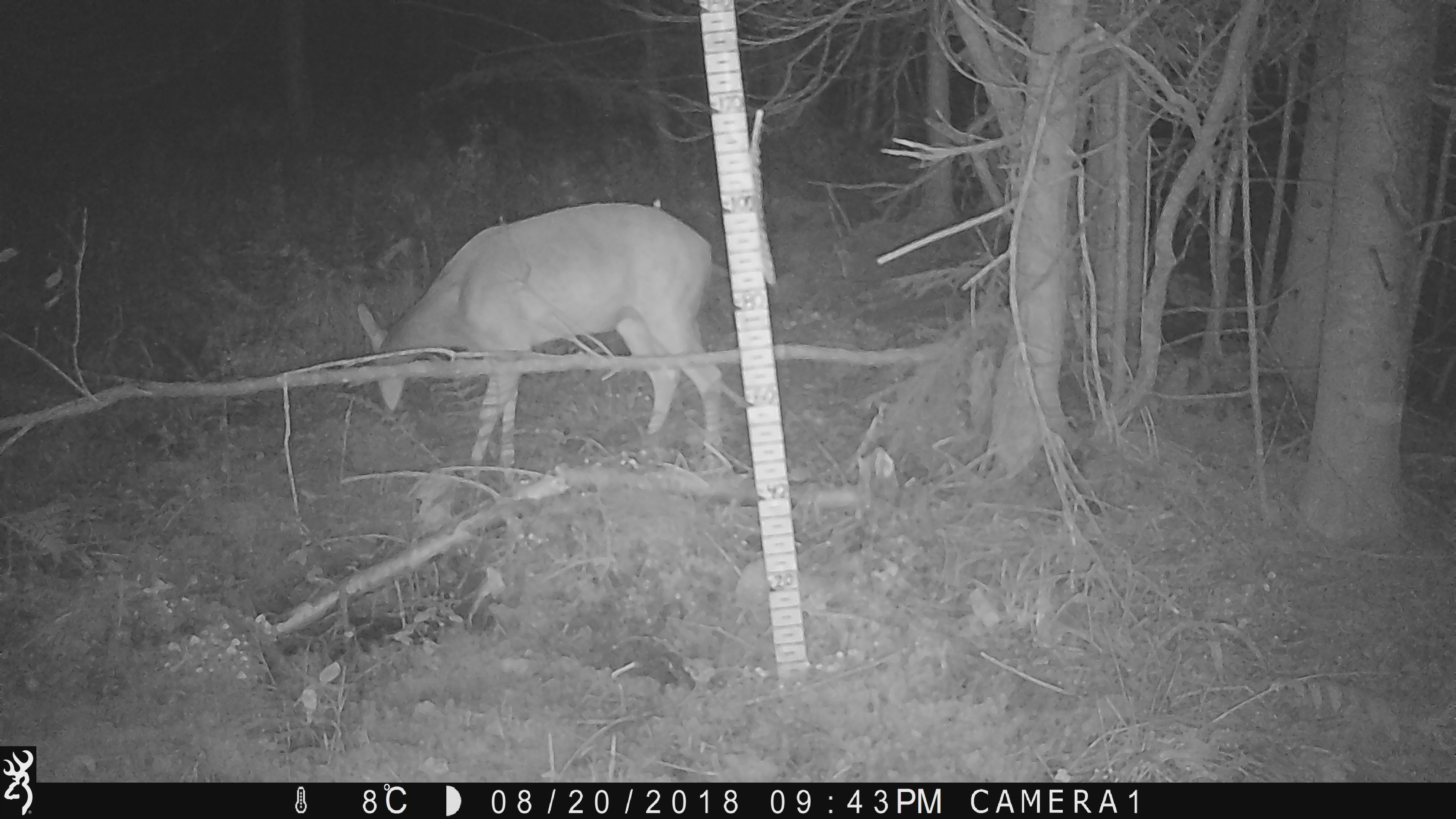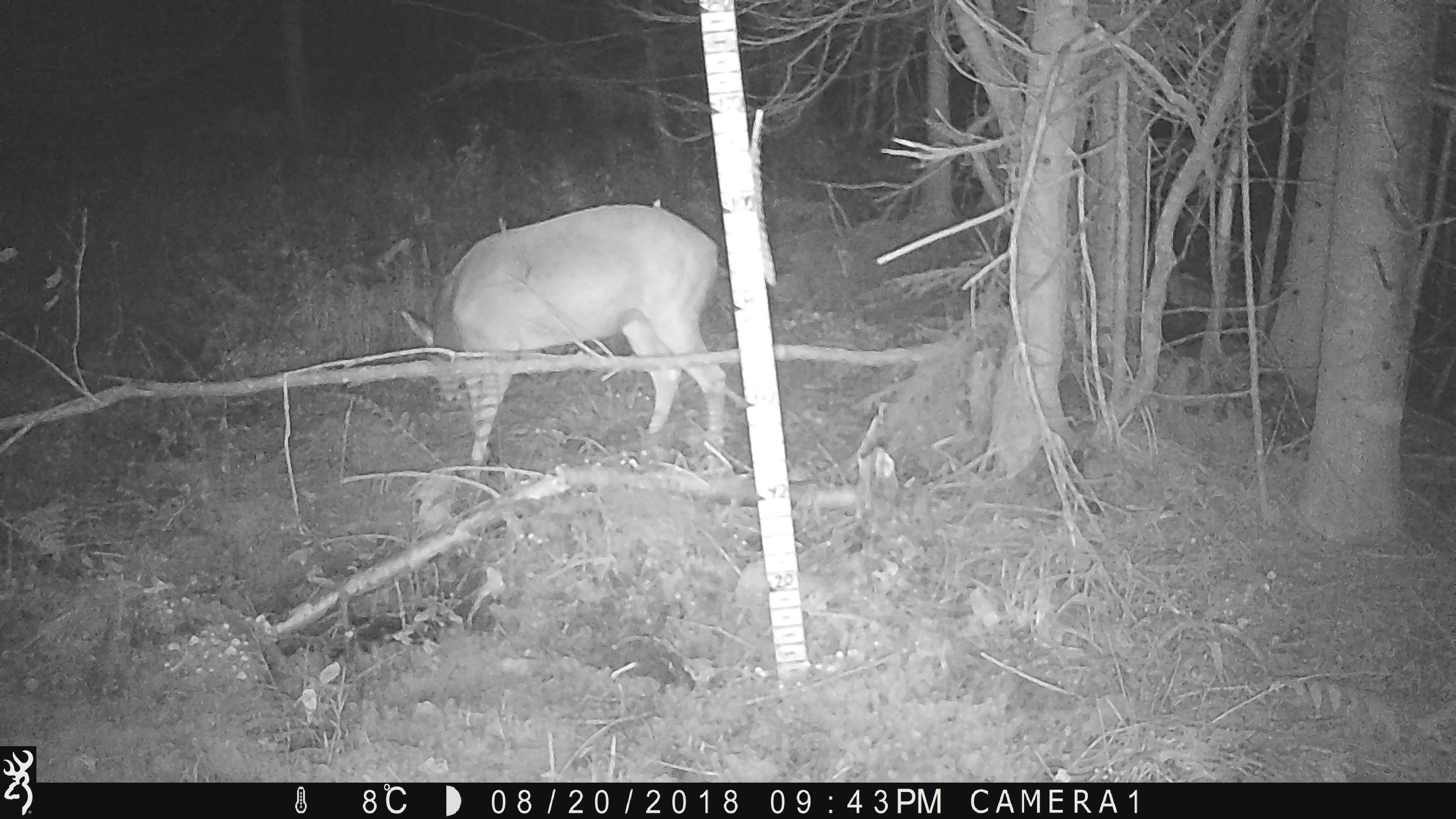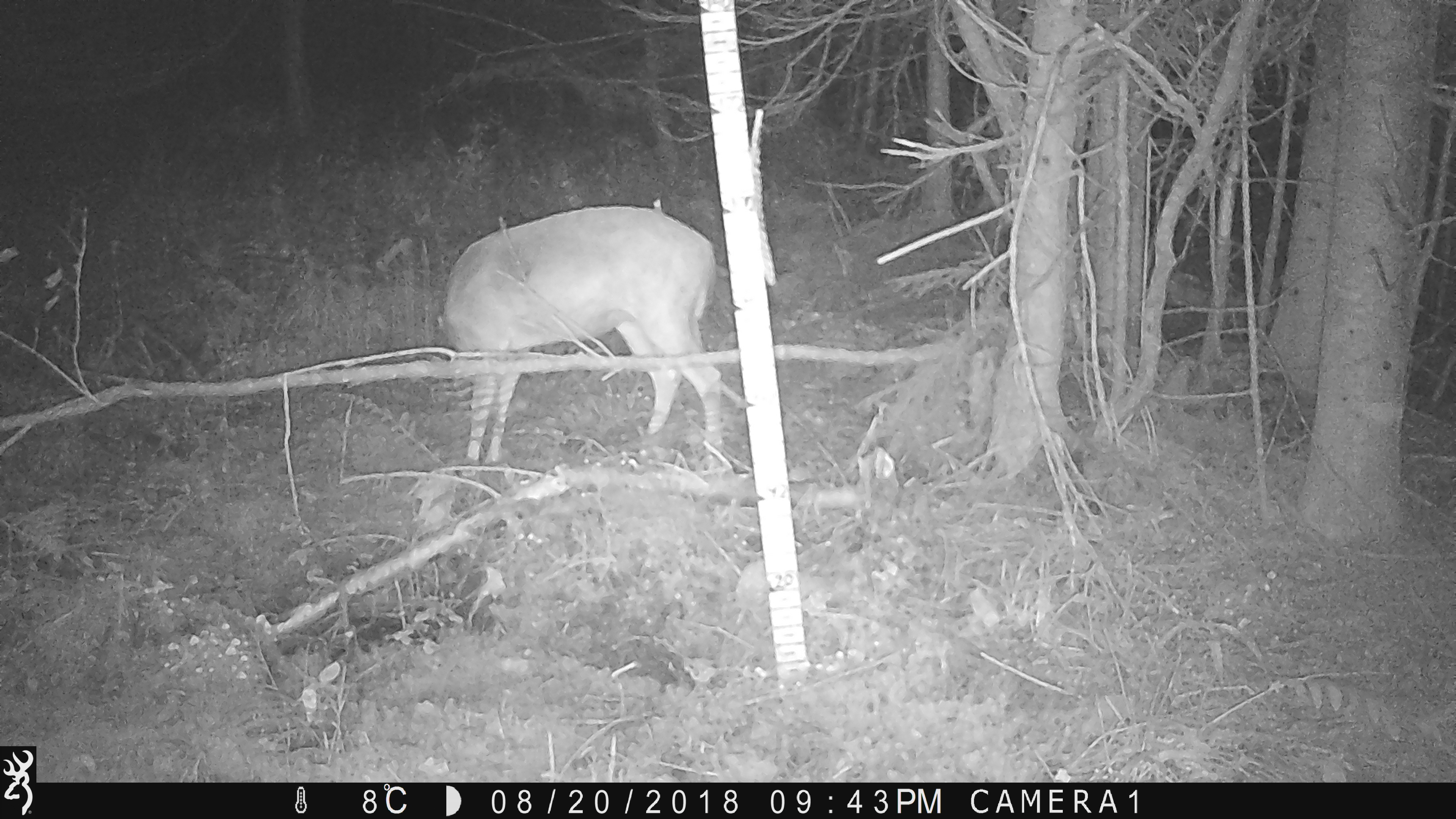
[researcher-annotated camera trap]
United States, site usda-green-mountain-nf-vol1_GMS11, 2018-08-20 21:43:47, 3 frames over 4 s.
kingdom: Animalia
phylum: Chordata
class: Mammalia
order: Artiodactyla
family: Cervidae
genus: Odocoileus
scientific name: Odocoileus virginianus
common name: white-tailed deer